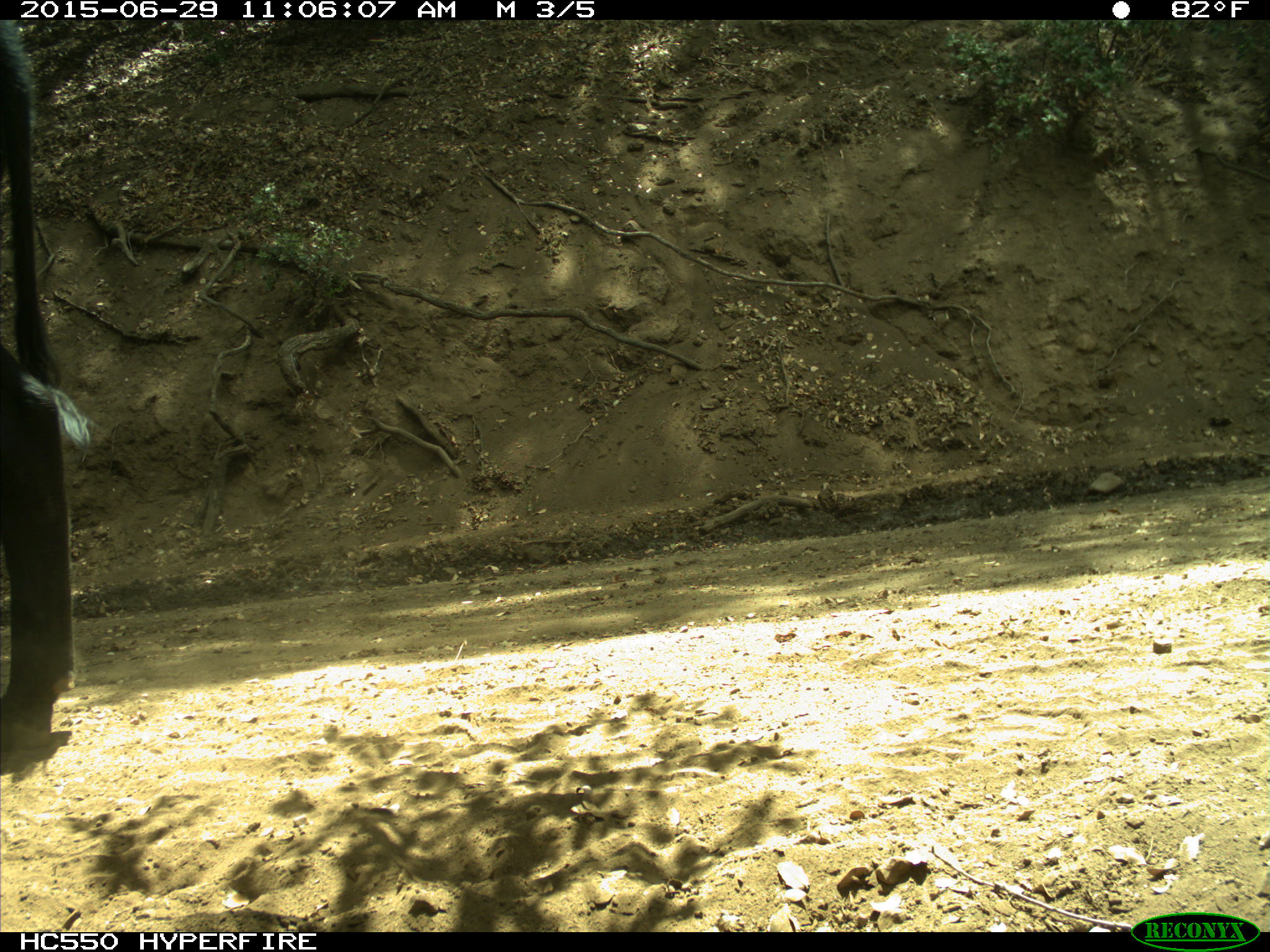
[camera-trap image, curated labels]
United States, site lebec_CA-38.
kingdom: Animalia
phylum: Chordata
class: Mammalia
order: Artiodactyla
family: Bovidae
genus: Bos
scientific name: Bos taurus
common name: domestic cow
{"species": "Bos taurus (domestic cow)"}